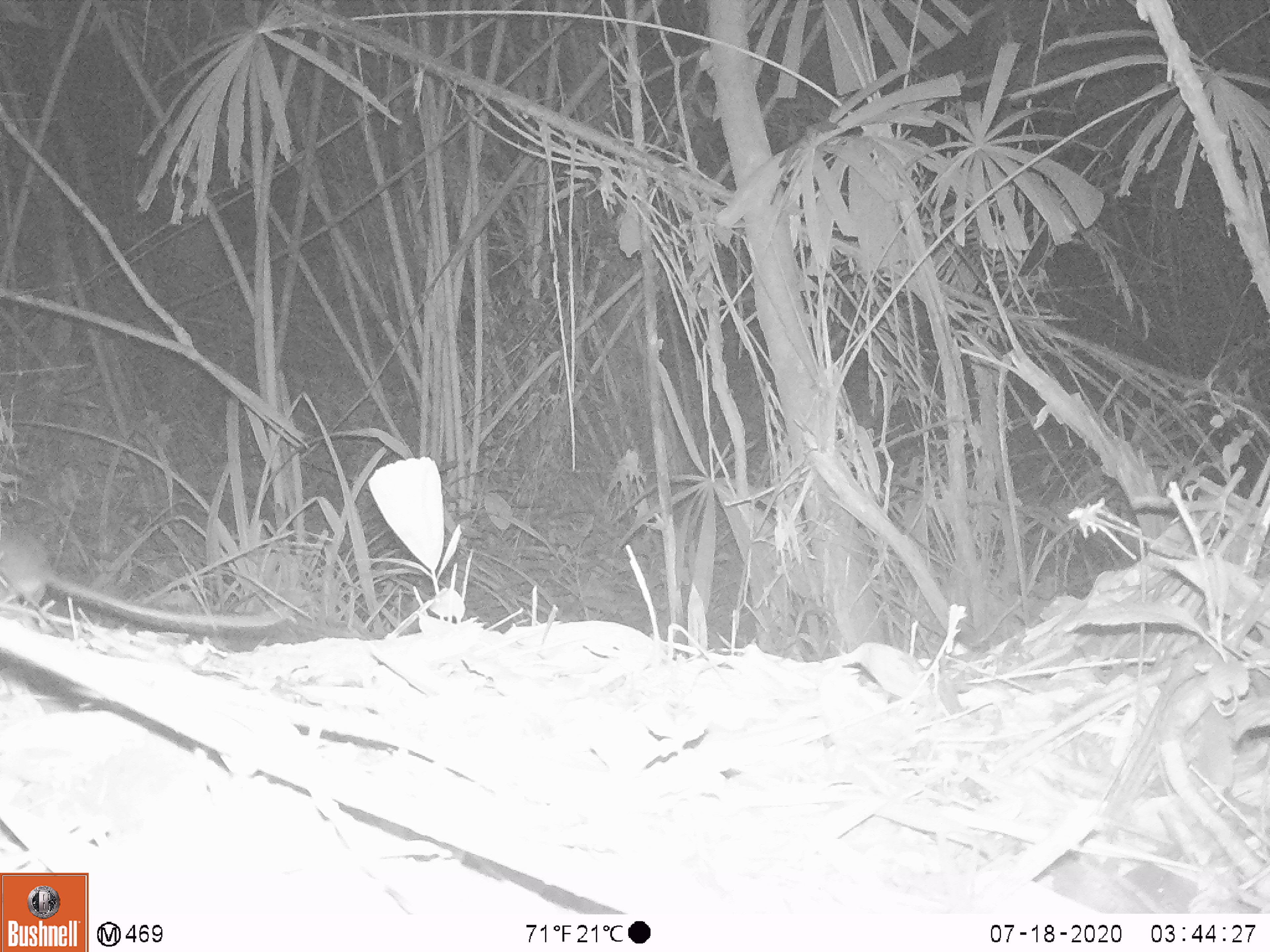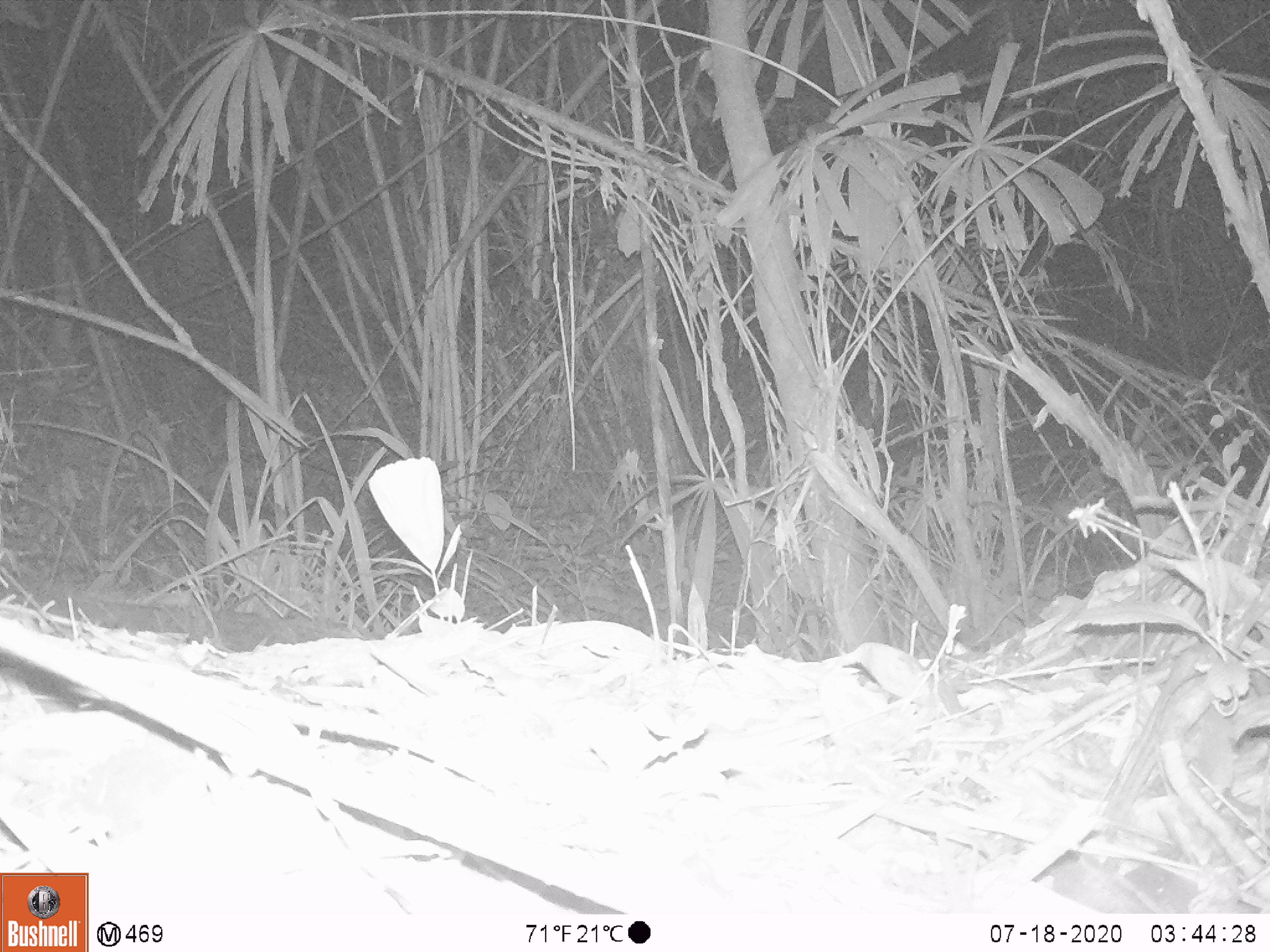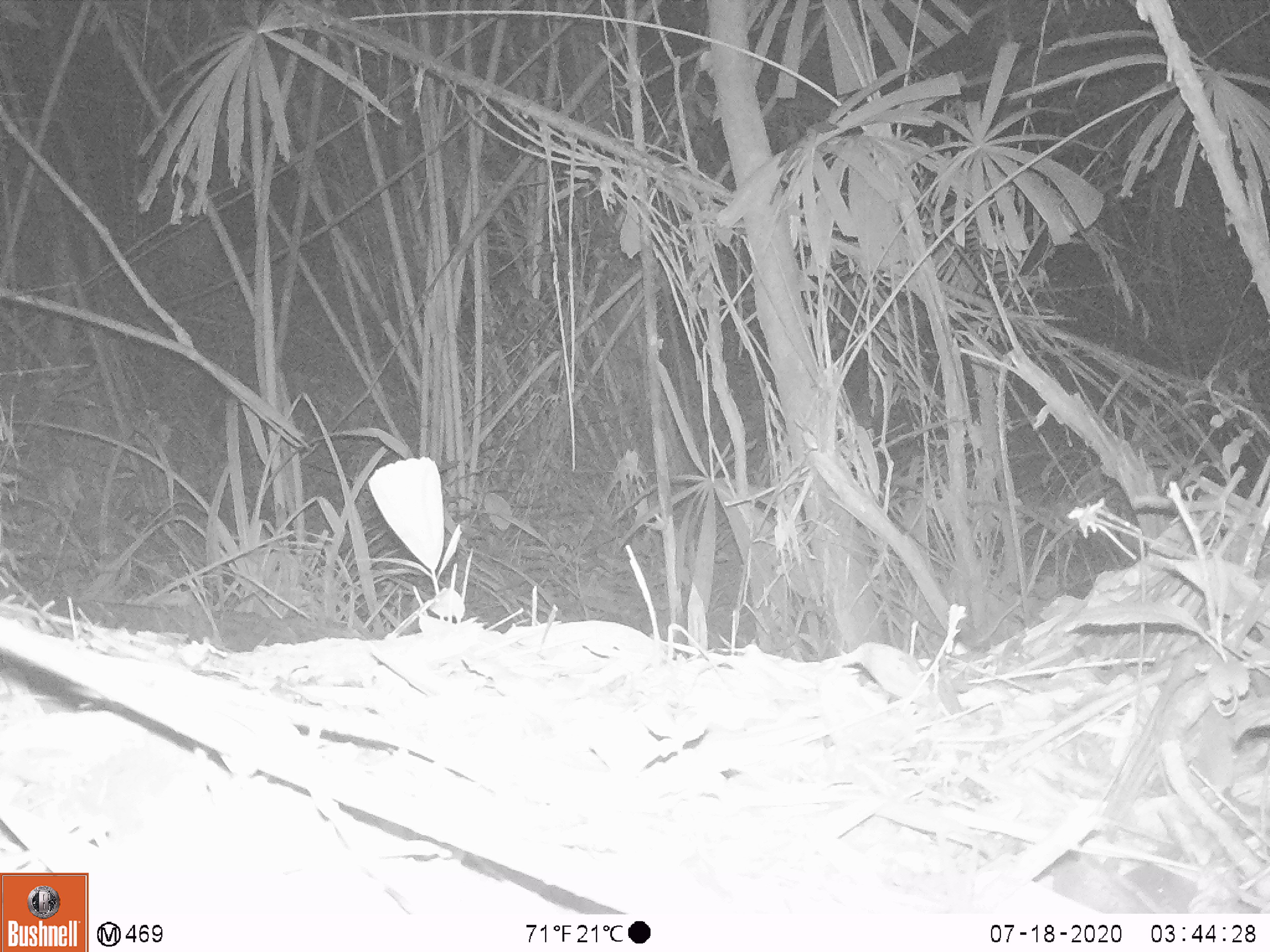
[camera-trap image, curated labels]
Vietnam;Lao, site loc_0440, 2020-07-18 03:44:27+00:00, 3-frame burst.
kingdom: Animalia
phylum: Chordata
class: Mammalia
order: Rodentia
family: Muridae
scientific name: Muridae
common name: old-world mice and rats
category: unidentified murid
Unidentified murid (old-world mice and rats) (Muridae). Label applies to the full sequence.